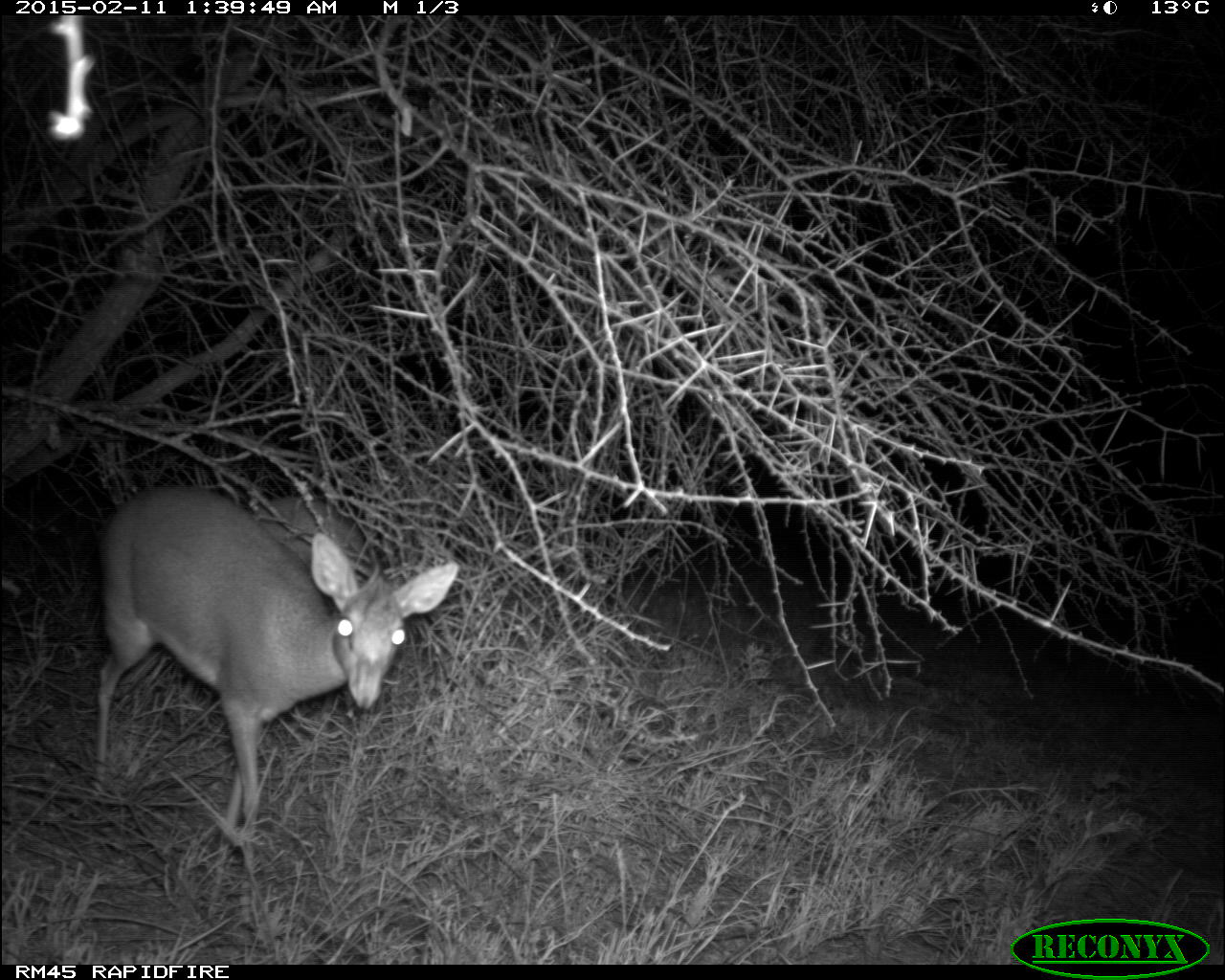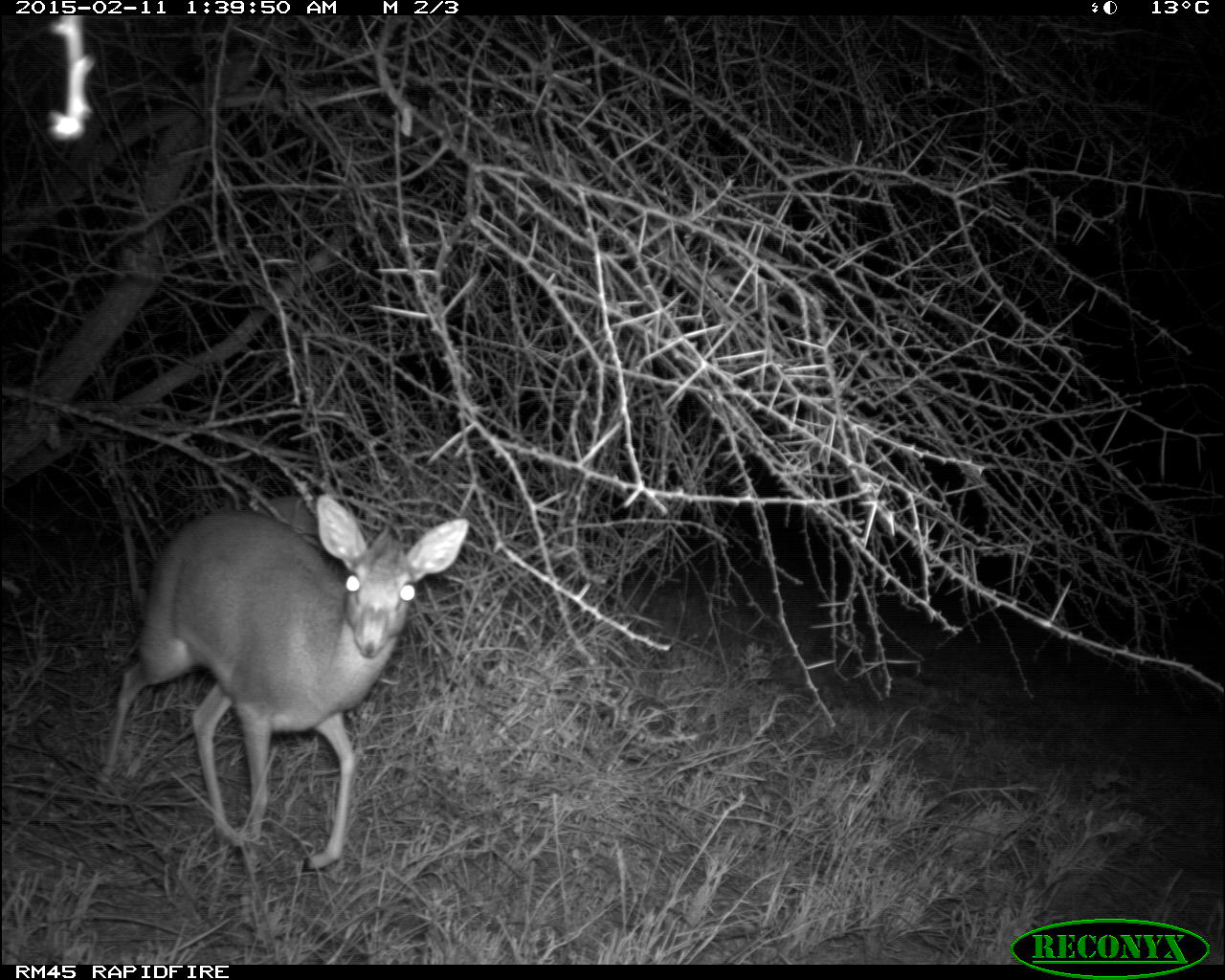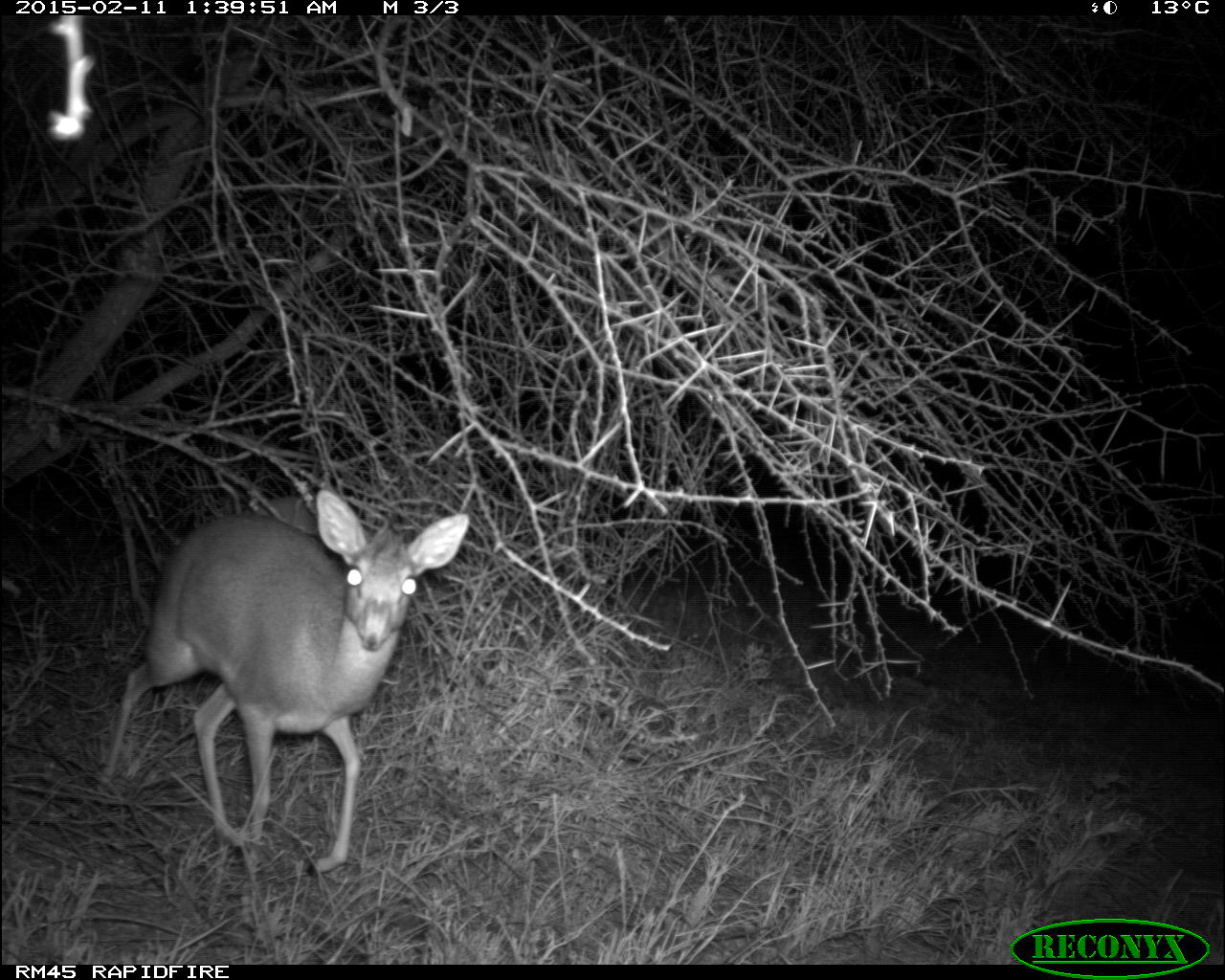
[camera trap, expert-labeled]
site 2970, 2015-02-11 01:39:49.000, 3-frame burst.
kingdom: Animalia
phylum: Chordata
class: Mammalia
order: Artiodactyla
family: Bovidae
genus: Madoqua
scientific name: Madoqua guentheri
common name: günther's dik-dik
Madoqua guentheri (günther's dik-dik), count 1.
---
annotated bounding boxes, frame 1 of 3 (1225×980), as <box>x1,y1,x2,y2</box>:
madoqua guentheri: <box>93,470,461,880</box>; <box>258,494,370,591</box>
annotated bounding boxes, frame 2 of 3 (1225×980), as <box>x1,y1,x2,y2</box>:
madoqua guentheri: <box>91,490,471,873</box>; <box>248,491,321,555</box>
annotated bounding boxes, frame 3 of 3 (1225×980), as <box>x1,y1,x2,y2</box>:
madoqua guentheri: <box>97,484,472,878</box>; <box>242,494,319,536</box>